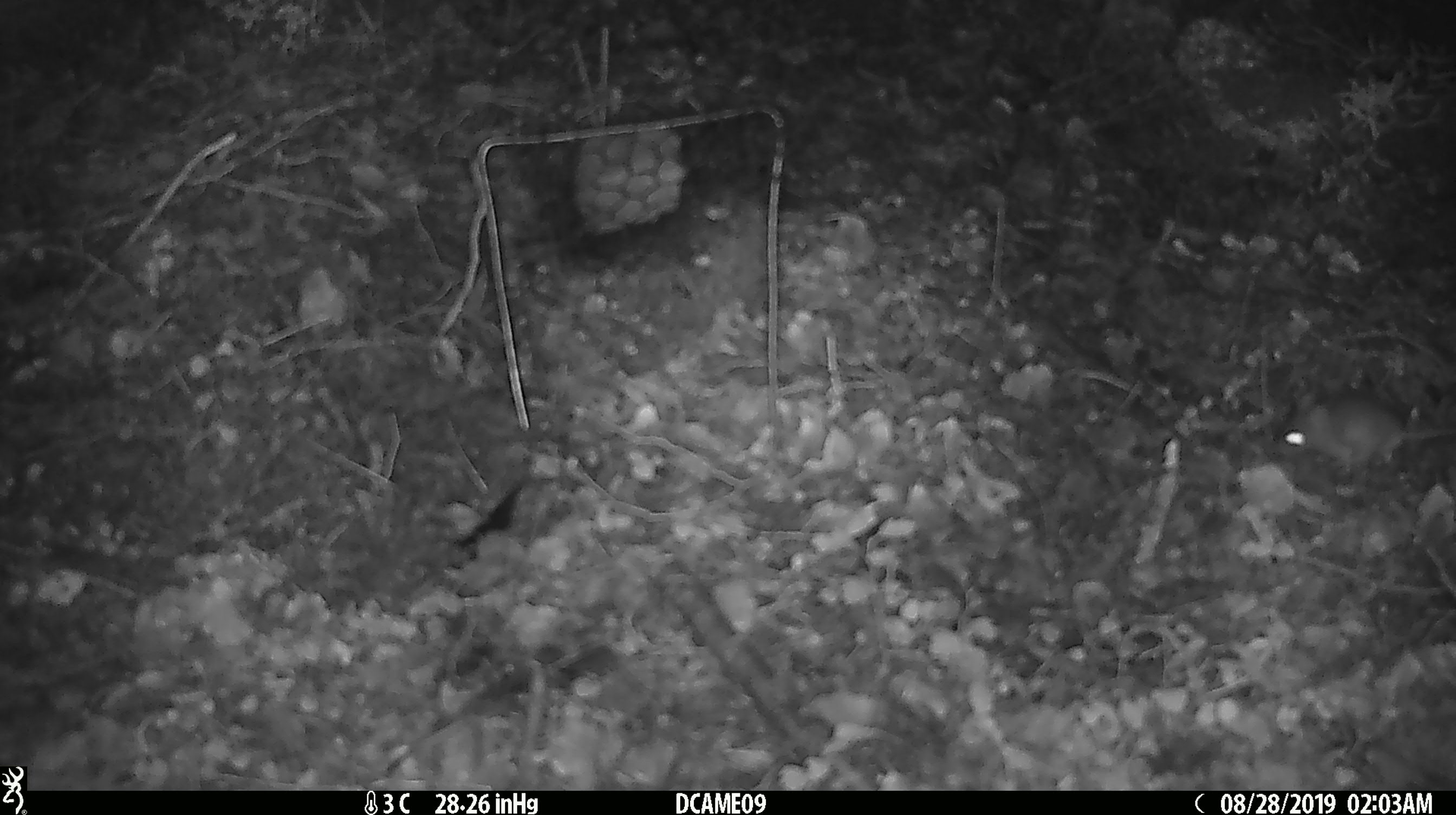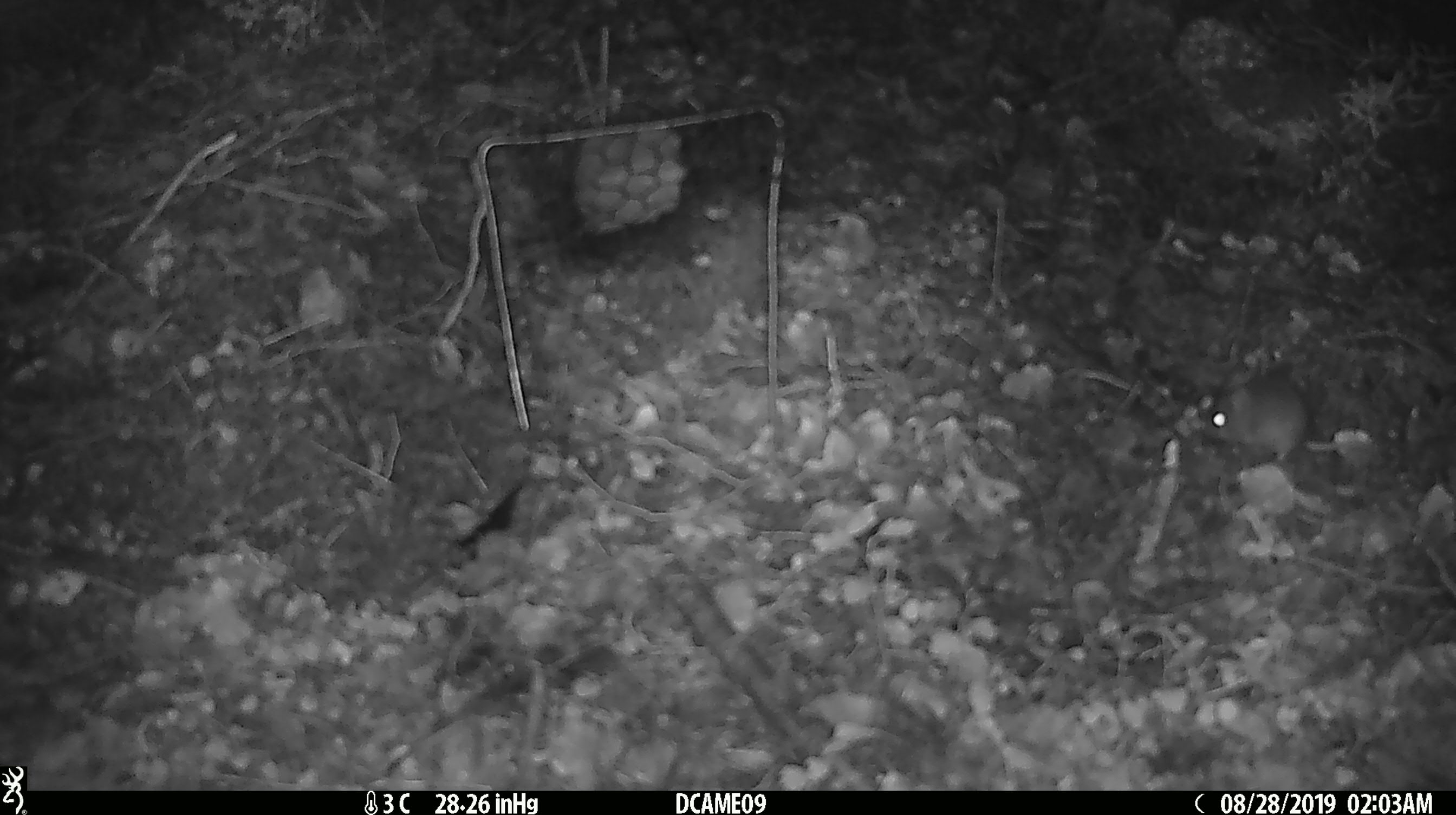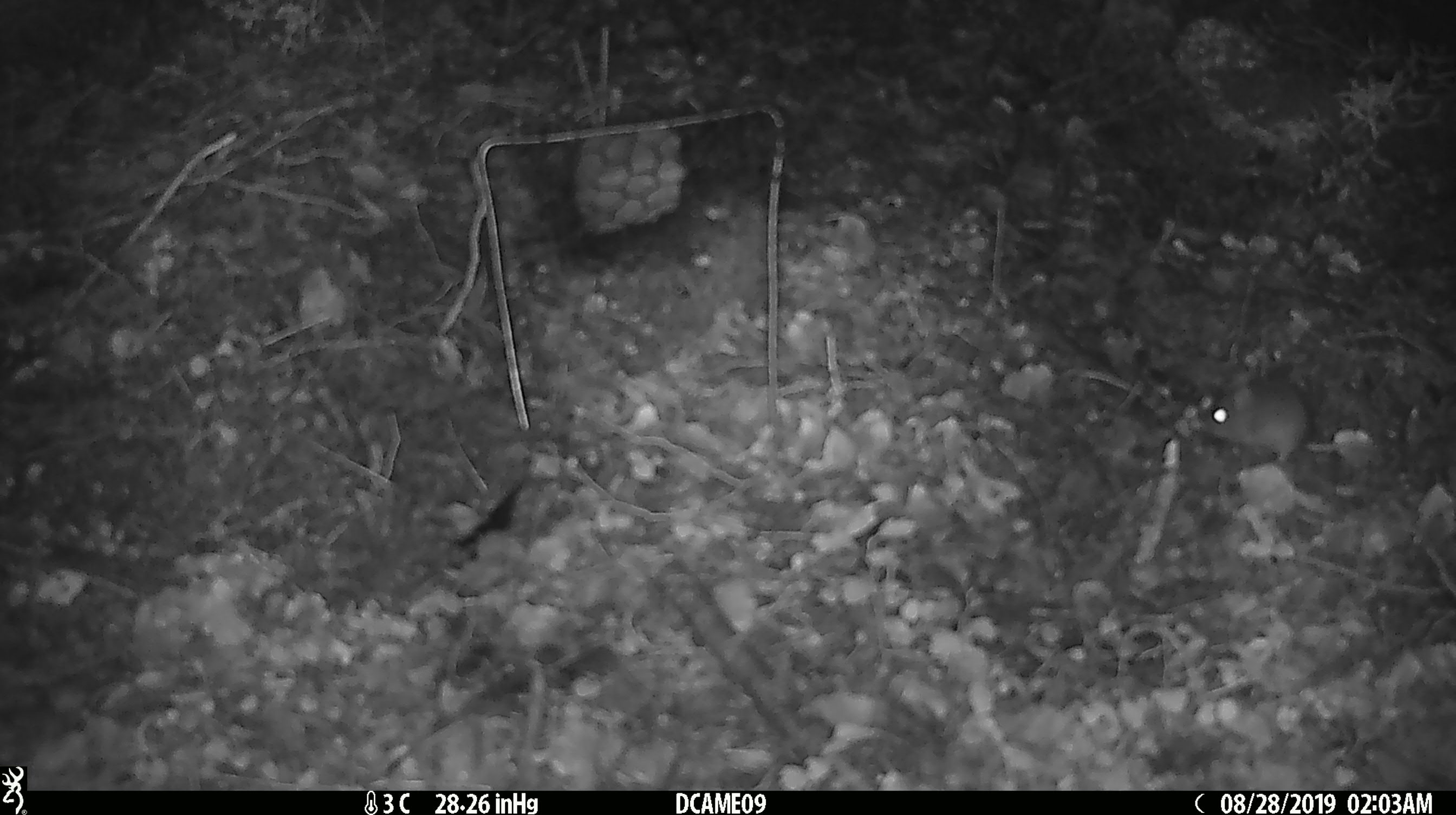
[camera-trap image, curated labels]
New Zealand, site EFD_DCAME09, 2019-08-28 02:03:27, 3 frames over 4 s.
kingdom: Animalia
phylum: Chordata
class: Mammalia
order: Rodentia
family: Muridae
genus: Mus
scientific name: Mus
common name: mouse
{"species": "mouse (Mus)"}